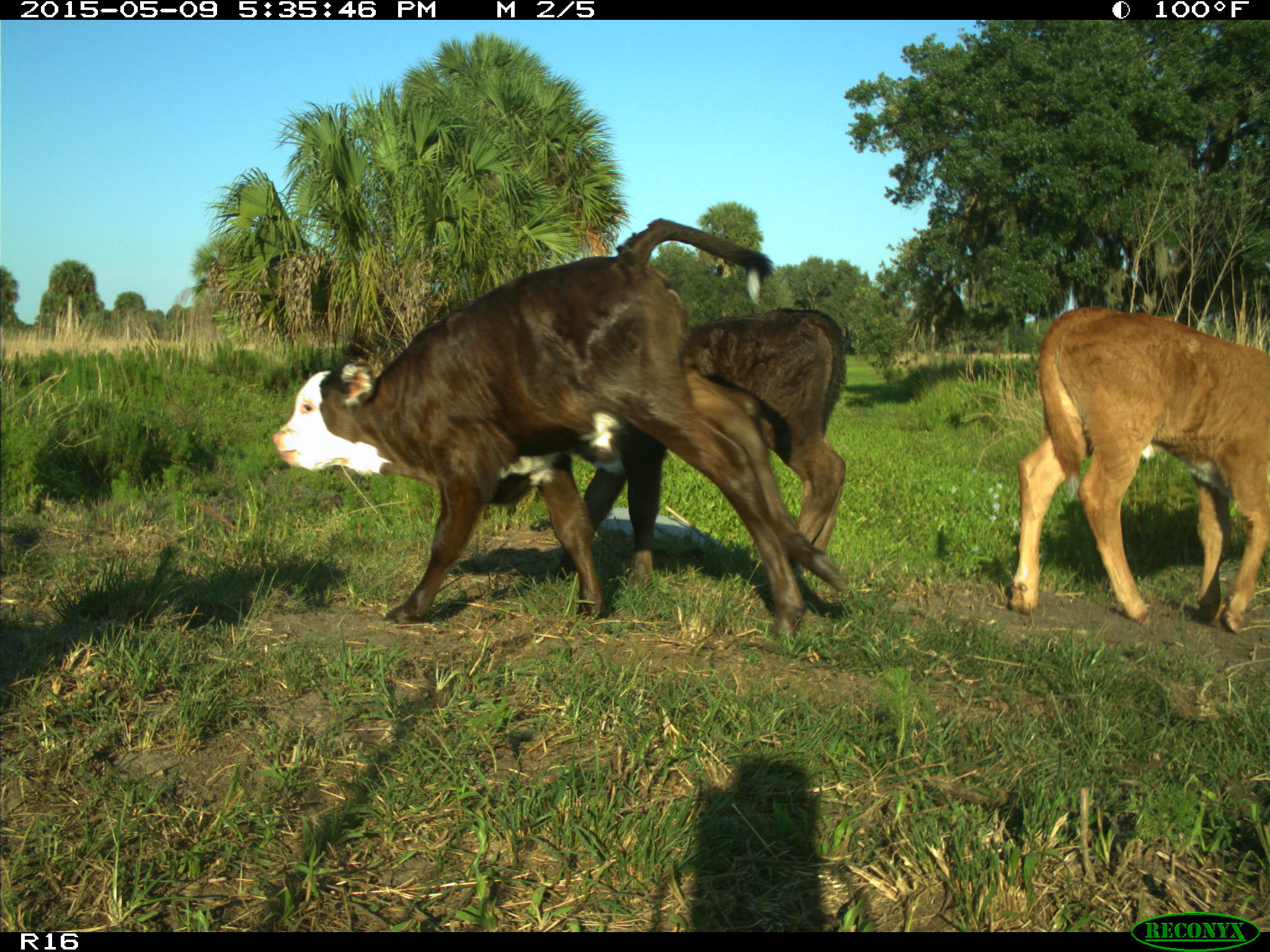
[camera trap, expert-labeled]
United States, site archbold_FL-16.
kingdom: Animalia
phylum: Chordata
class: Mammalia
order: Artiodactyla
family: Suidae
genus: Sus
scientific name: Sus scrofa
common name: wild boar